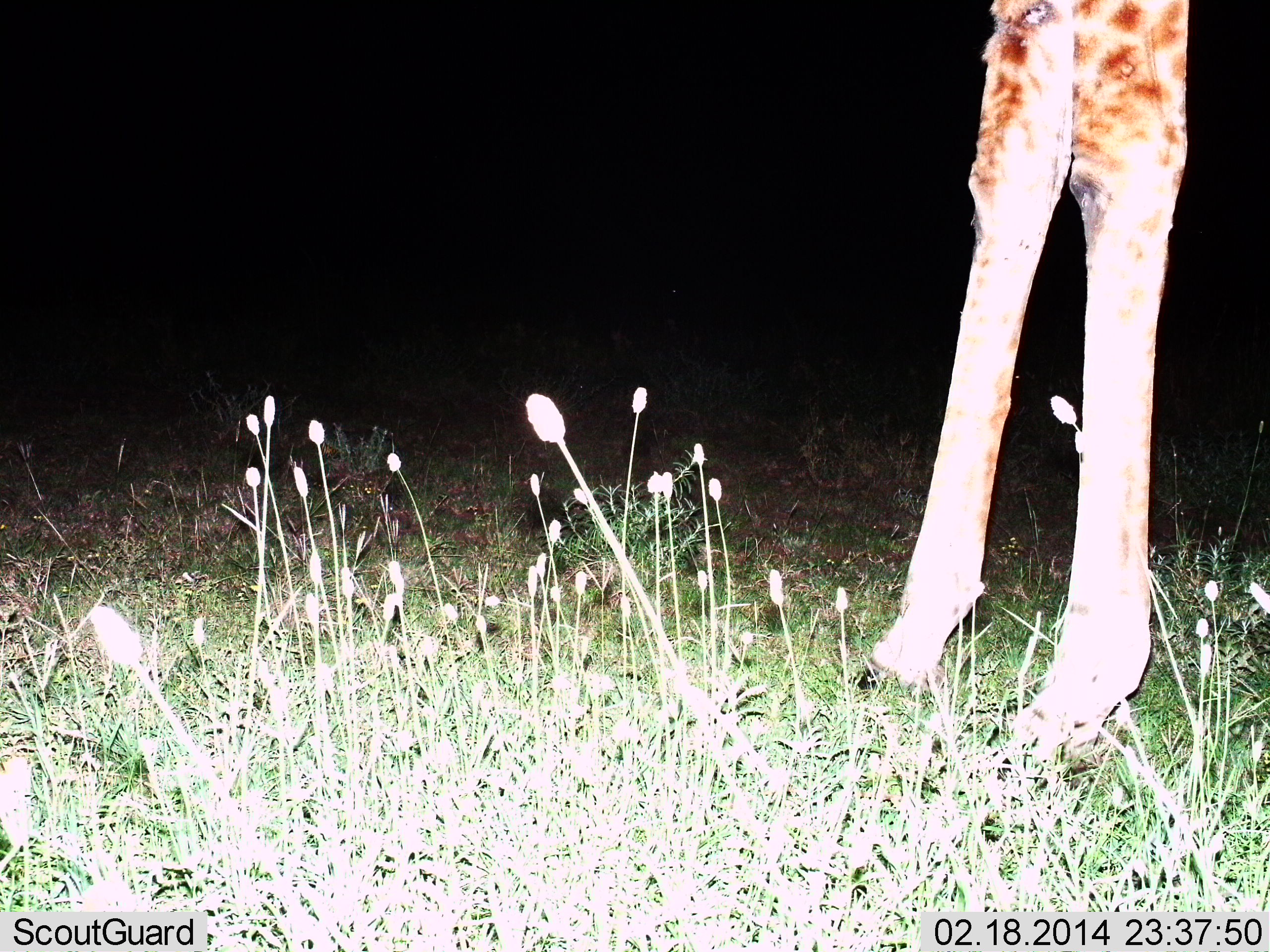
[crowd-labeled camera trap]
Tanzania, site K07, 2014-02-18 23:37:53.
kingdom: Animalia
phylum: Chordata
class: Mammalia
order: Artiodactyla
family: Giraffidae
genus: Giraffa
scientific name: Giraffa camelopardalis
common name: giraffe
Giraffe (Giraffa camelopardalis), count 1. Behavior (volunteer vote fractions): standing 100%, resting 0%, moving 0%, interacting 0%. Young present (vote fraction): 0%. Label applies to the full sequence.